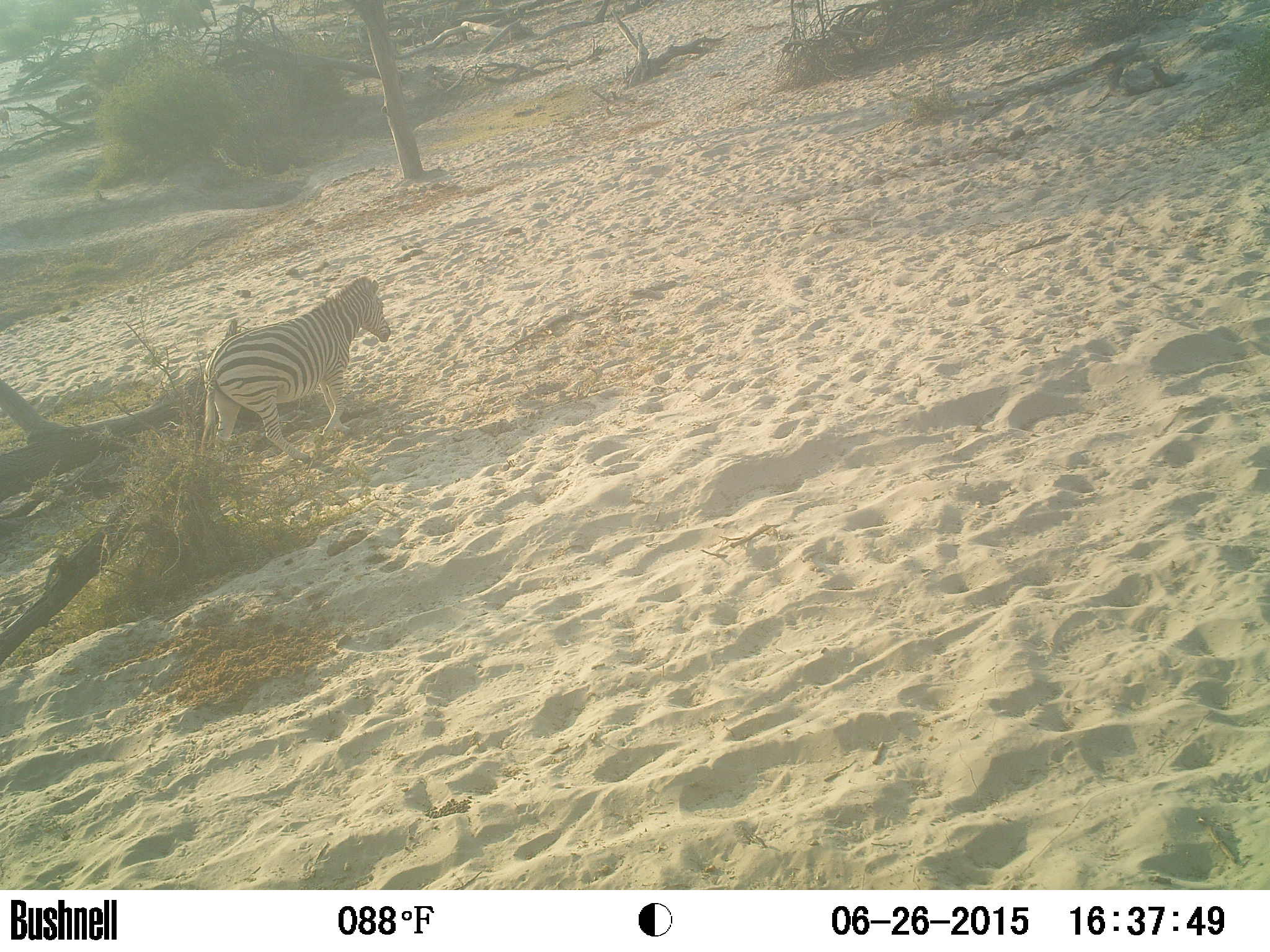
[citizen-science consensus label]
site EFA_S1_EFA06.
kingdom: Animalia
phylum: Chordata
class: Mammalia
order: Perissodactyla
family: Equidae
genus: Equus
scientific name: Equus quagga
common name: plains zebra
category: zebraplains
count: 1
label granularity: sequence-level